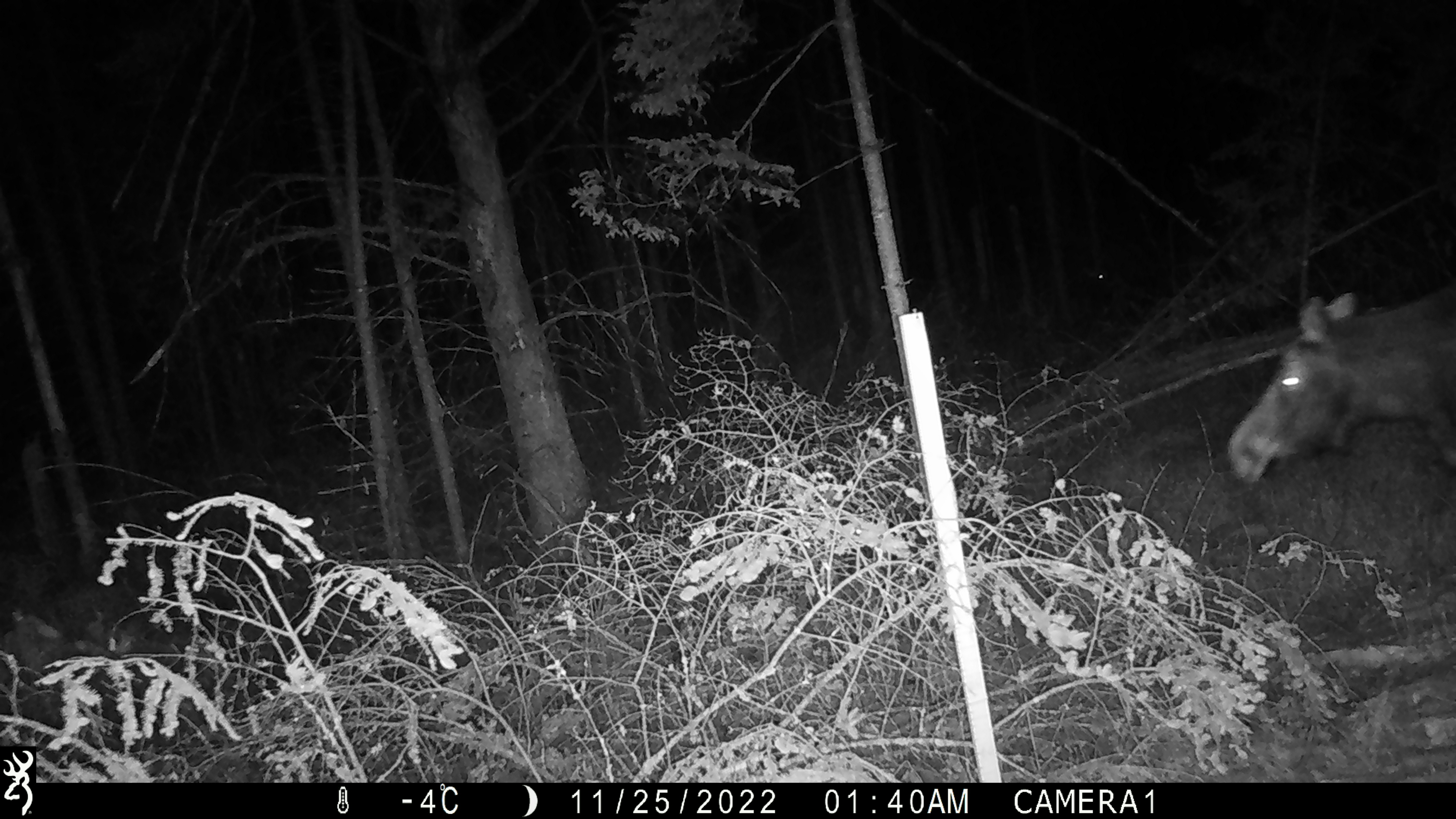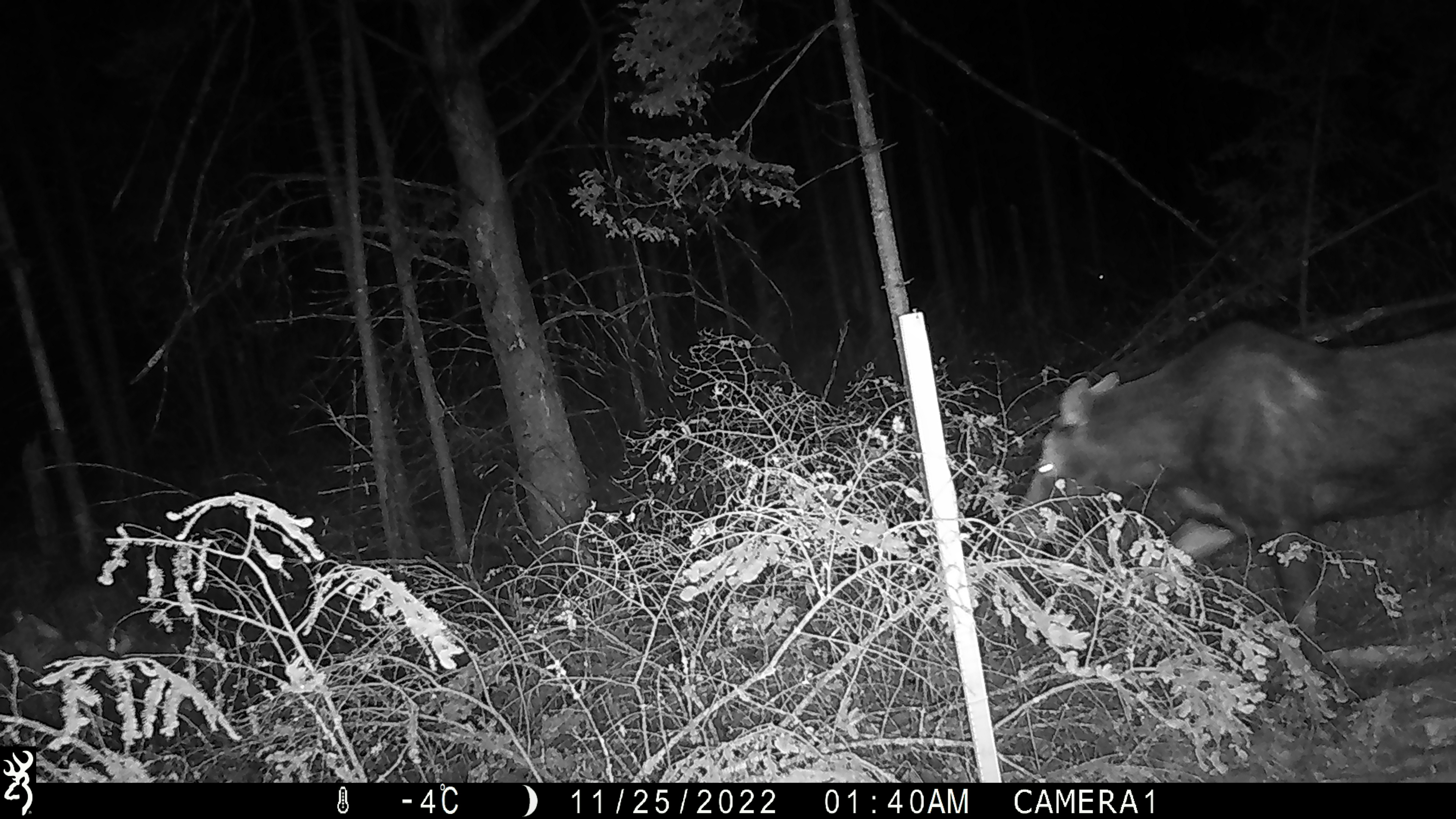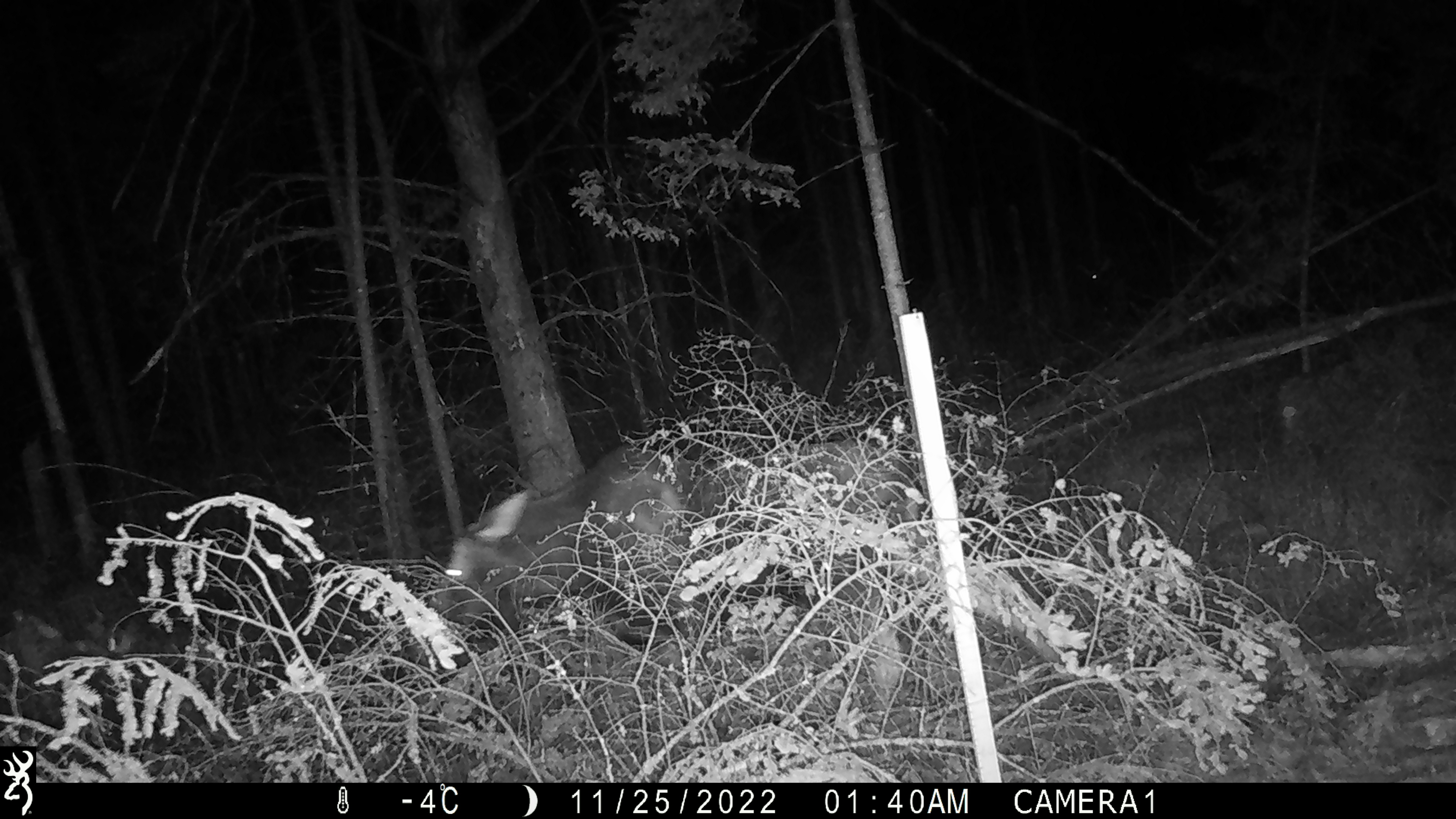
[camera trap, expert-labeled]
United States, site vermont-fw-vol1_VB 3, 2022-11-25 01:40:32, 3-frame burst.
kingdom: Animalia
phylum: Chordata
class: Mammalia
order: Artiodactyla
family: Cervidae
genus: Alces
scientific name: Alces alces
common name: moose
Moose (Alces alces).